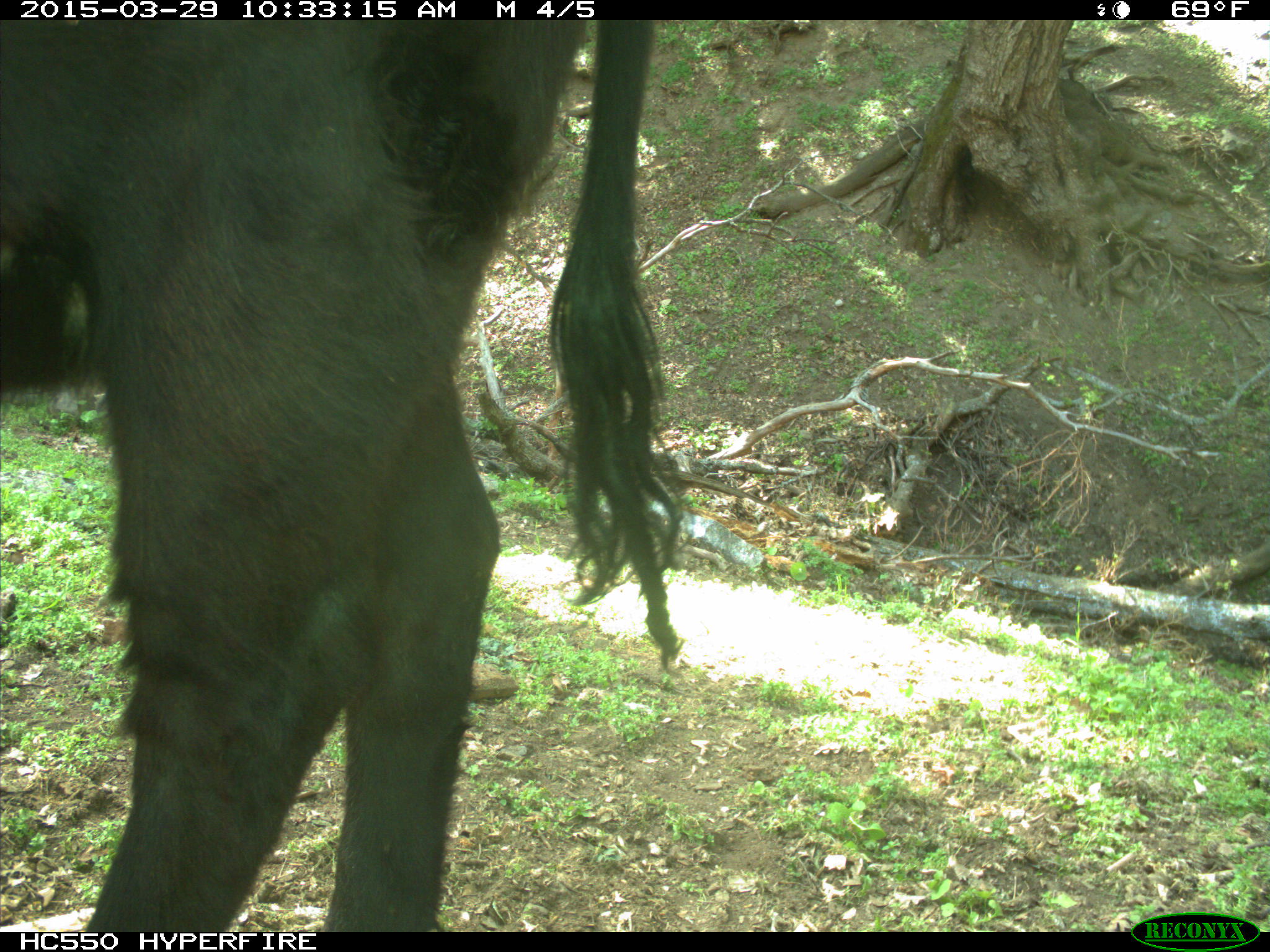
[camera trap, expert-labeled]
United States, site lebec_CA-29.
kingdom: Animalia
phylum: Chordata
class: Mammalia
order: Artiodactyla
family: Bovidae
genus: Bos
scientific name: Bos taurus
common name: domestic cow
Bos taurus (domestic cow).